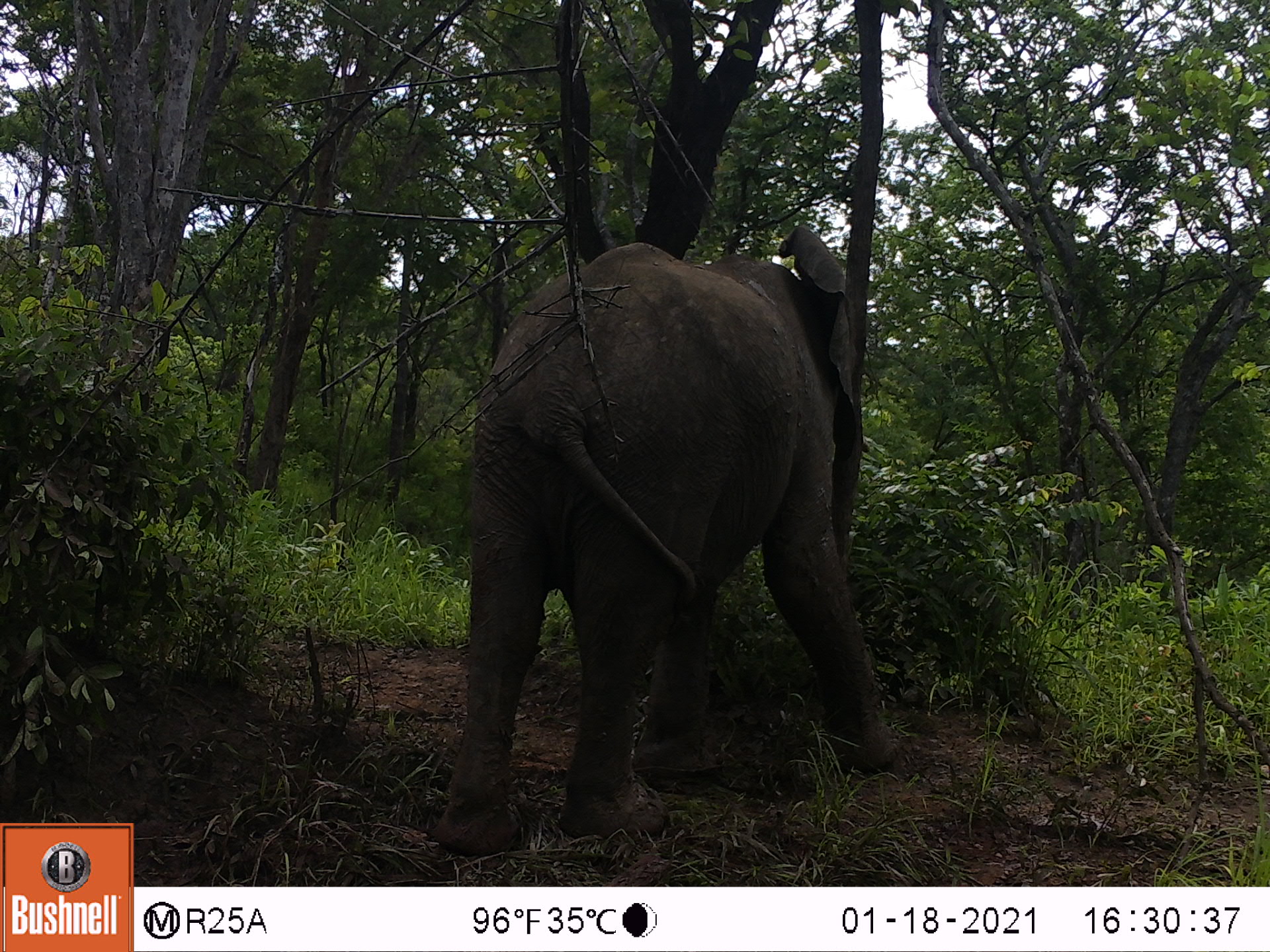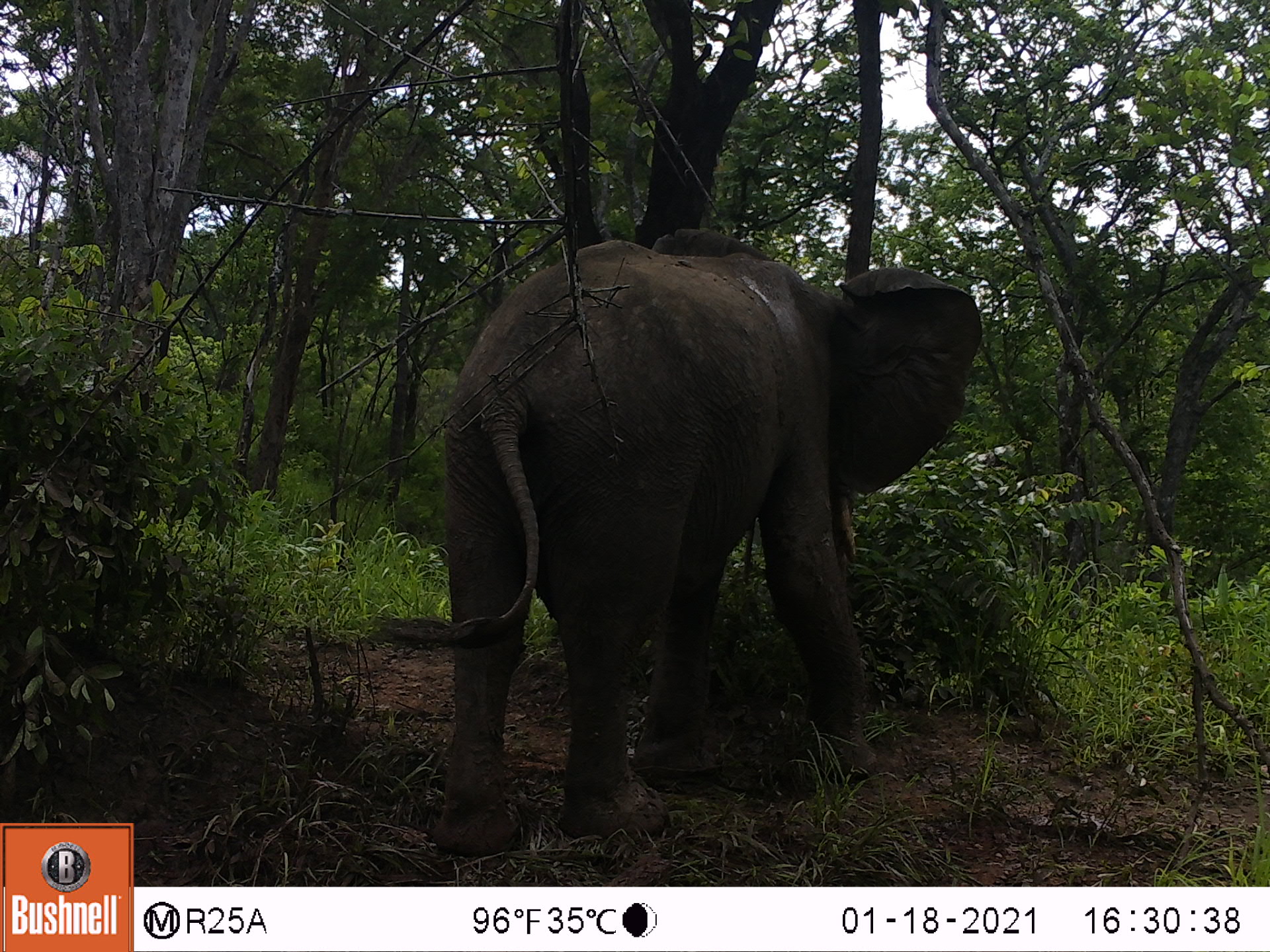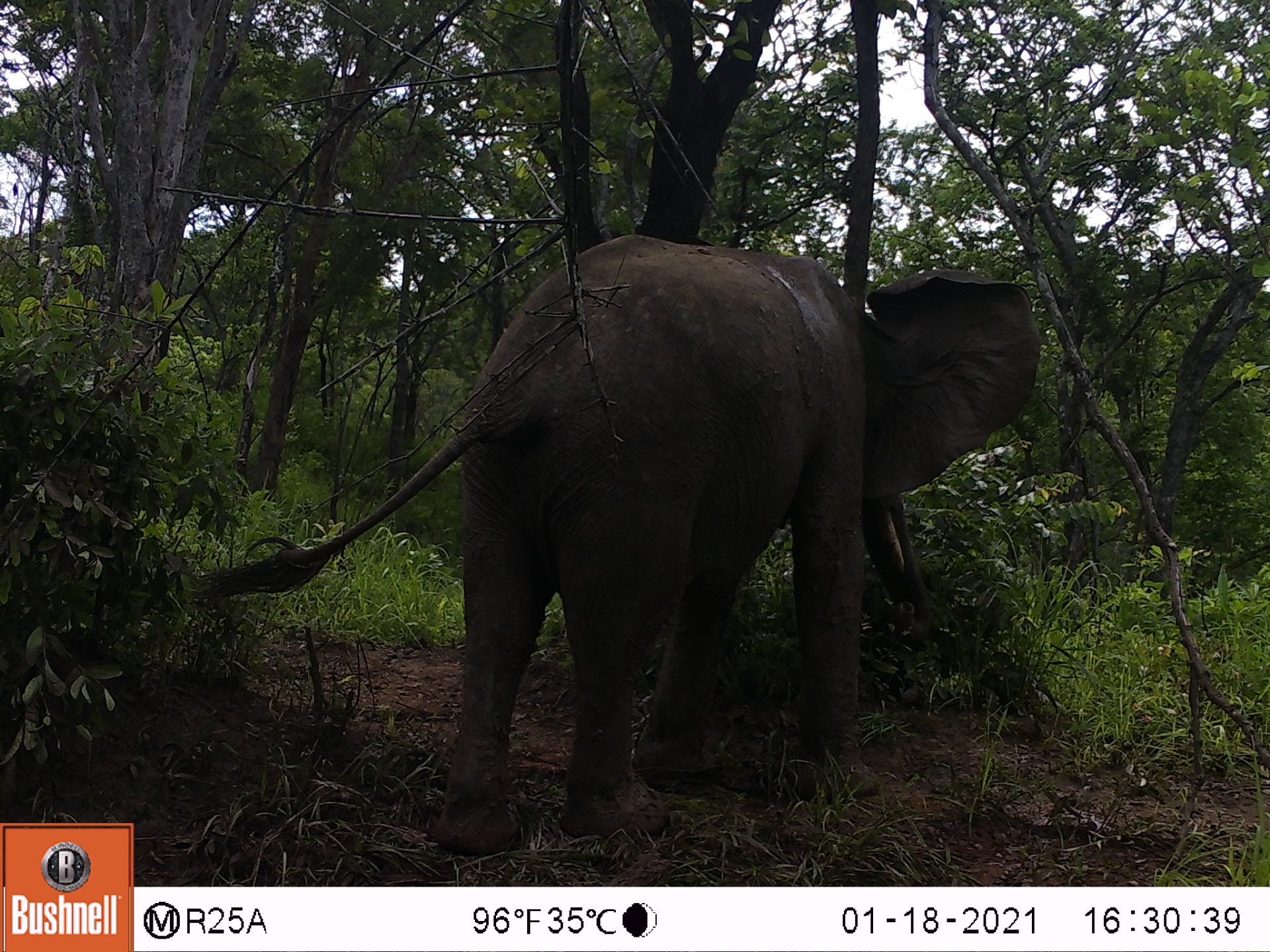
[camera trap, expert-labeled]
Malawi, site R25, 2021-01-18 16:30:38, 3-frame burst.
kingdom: Animalia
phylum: Chordata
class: Mammalia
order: Proboscidea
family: Elephantidae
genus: Loxodonta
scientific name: Loxodonta africana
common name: african savanna elephant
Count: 1.